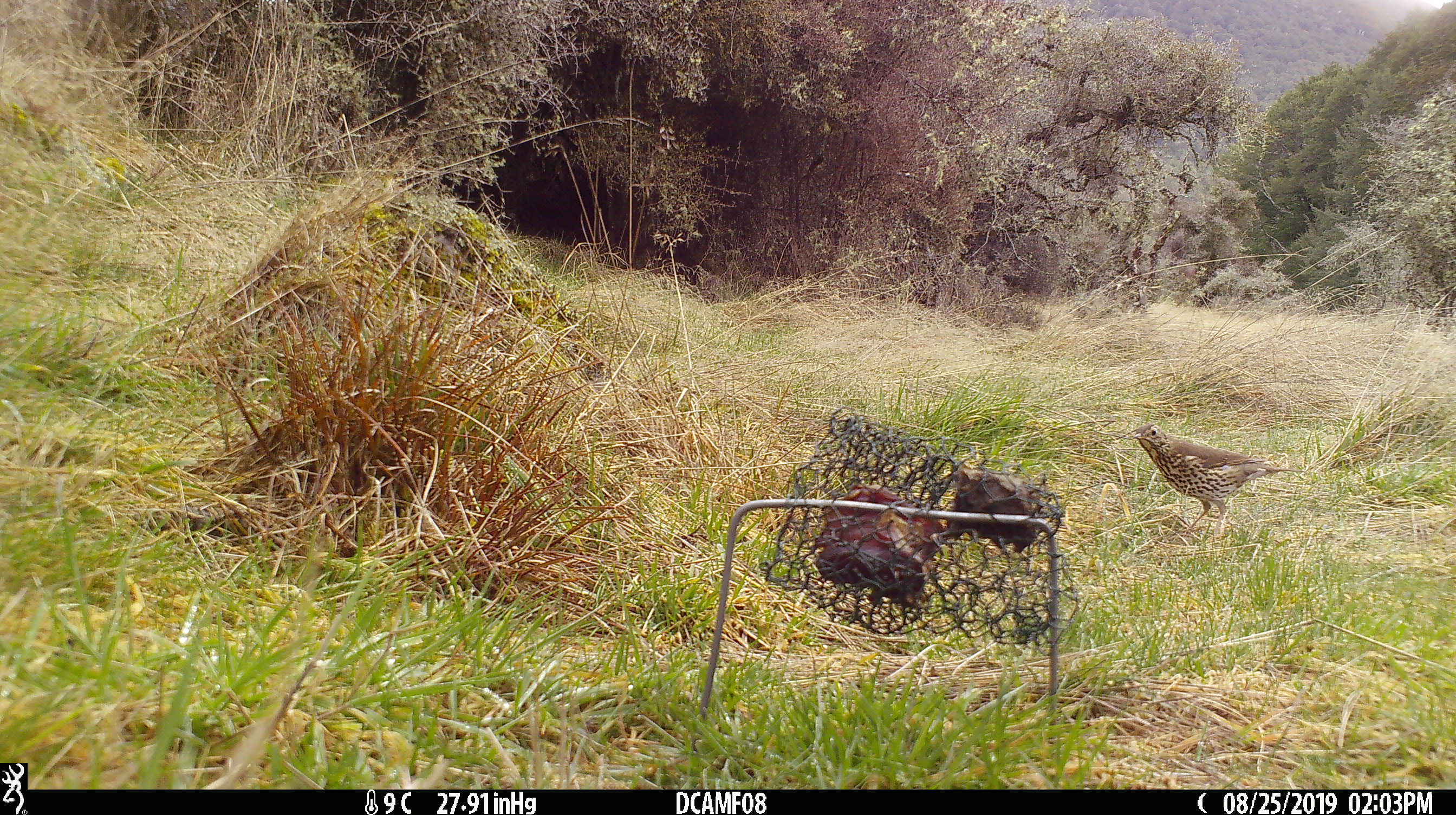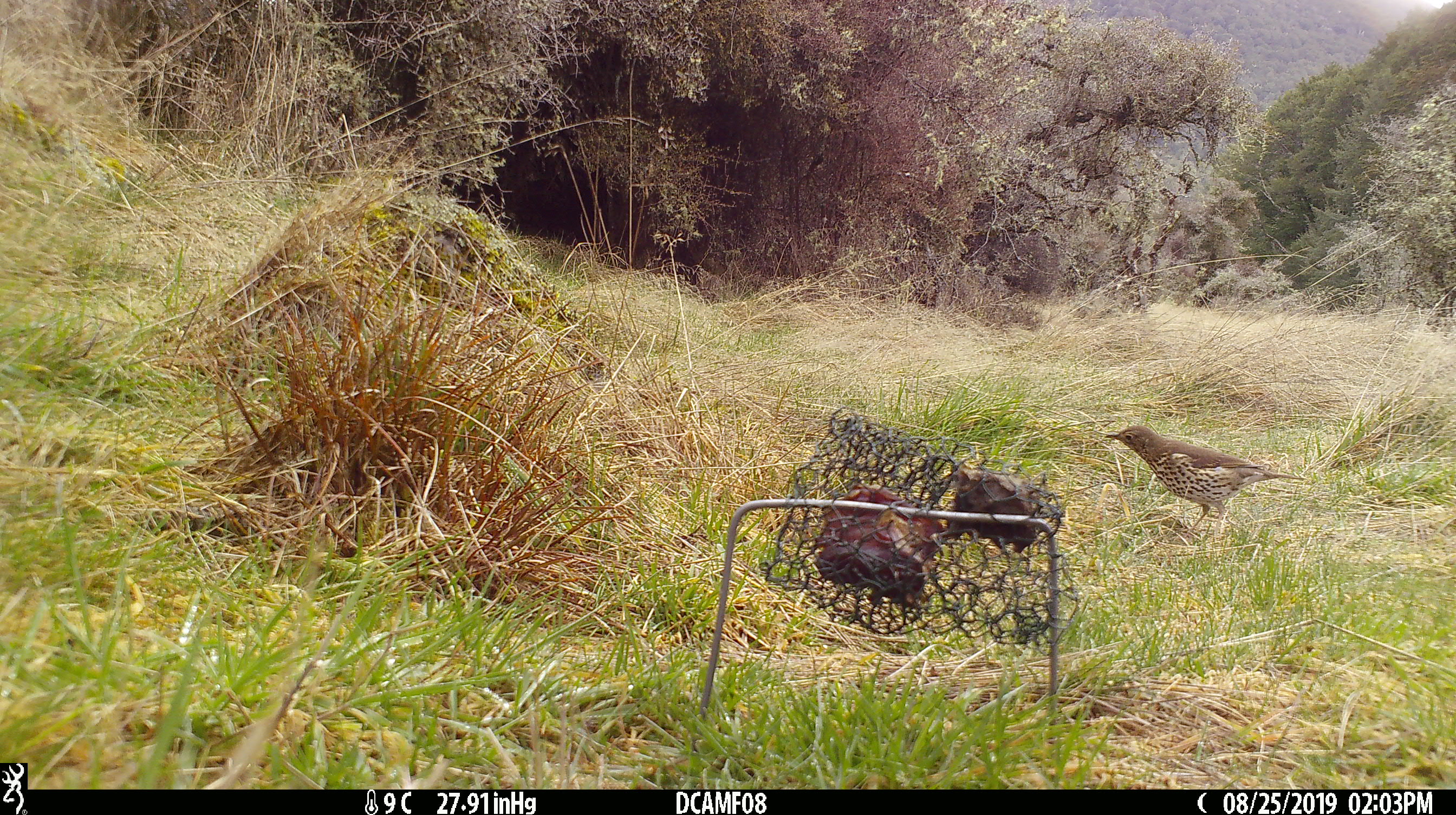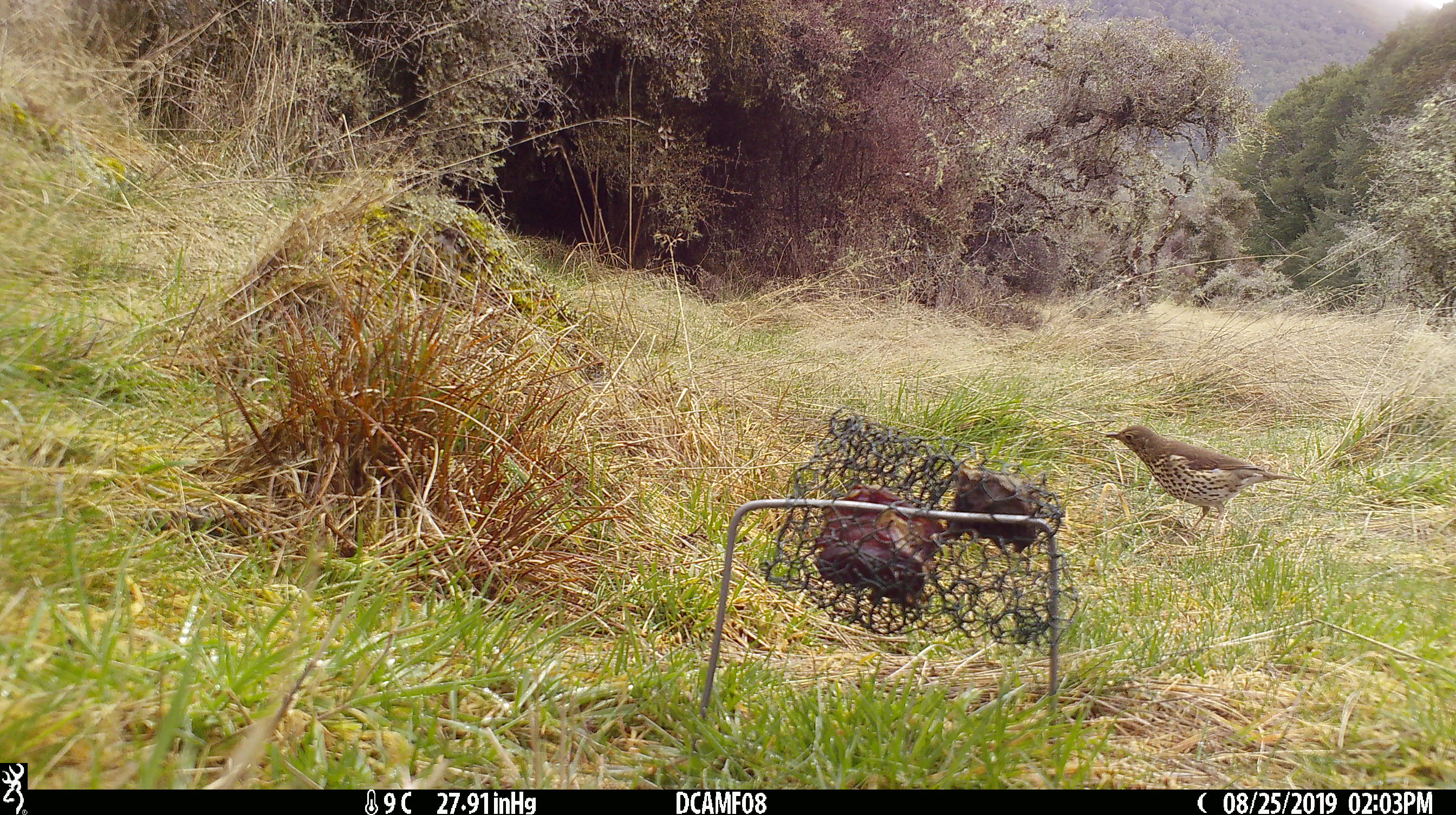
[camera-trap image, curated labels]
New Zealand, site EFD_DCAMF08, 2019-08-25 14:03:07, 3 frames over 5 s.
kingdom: Animalia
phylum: Chordata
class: Aves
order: Passeriformes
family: Turdidae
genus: Turdus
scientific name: Turdus philomelos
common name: song thrush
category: thrush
Thrush (song thrush) (Turdus philomelos).